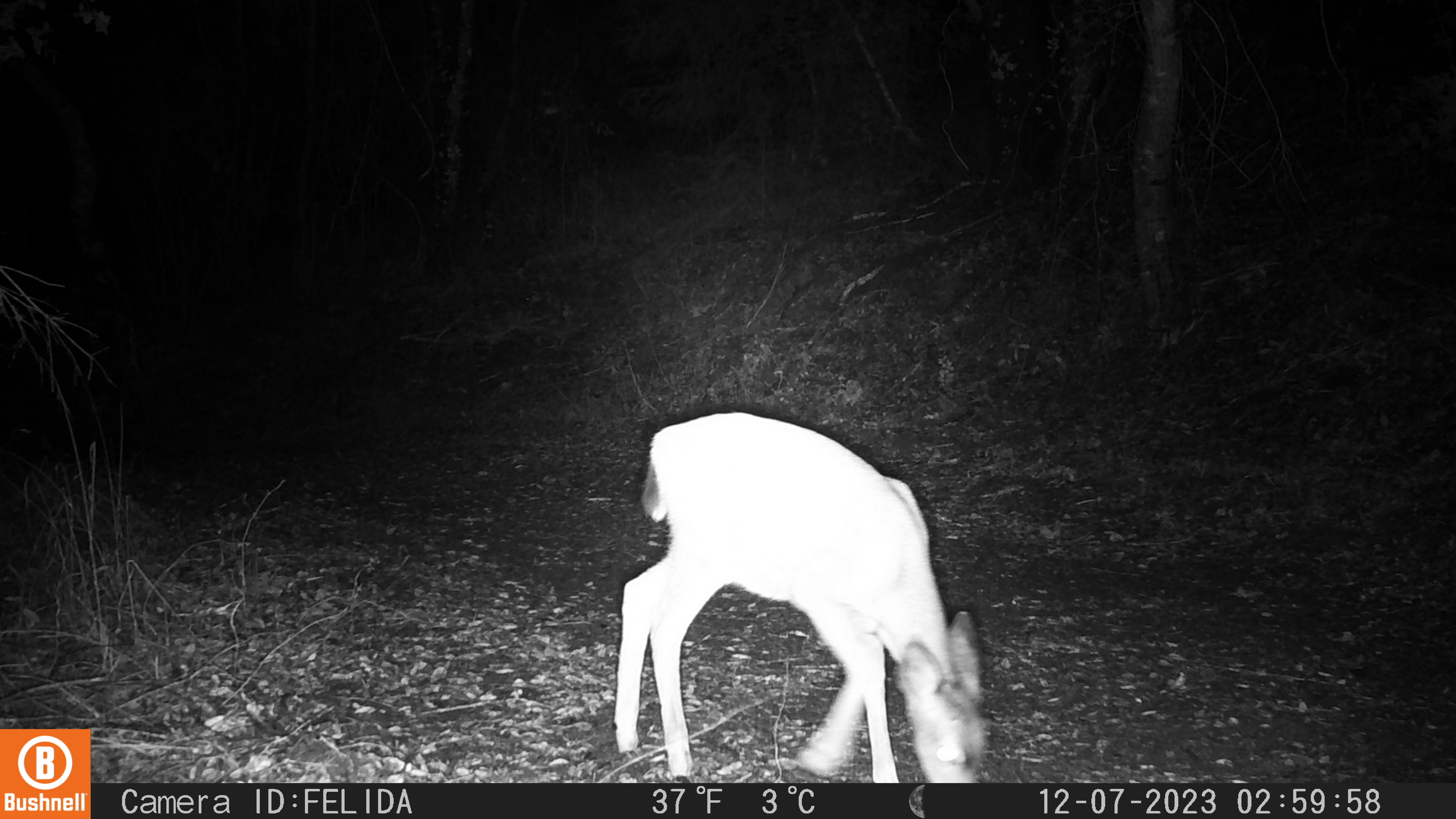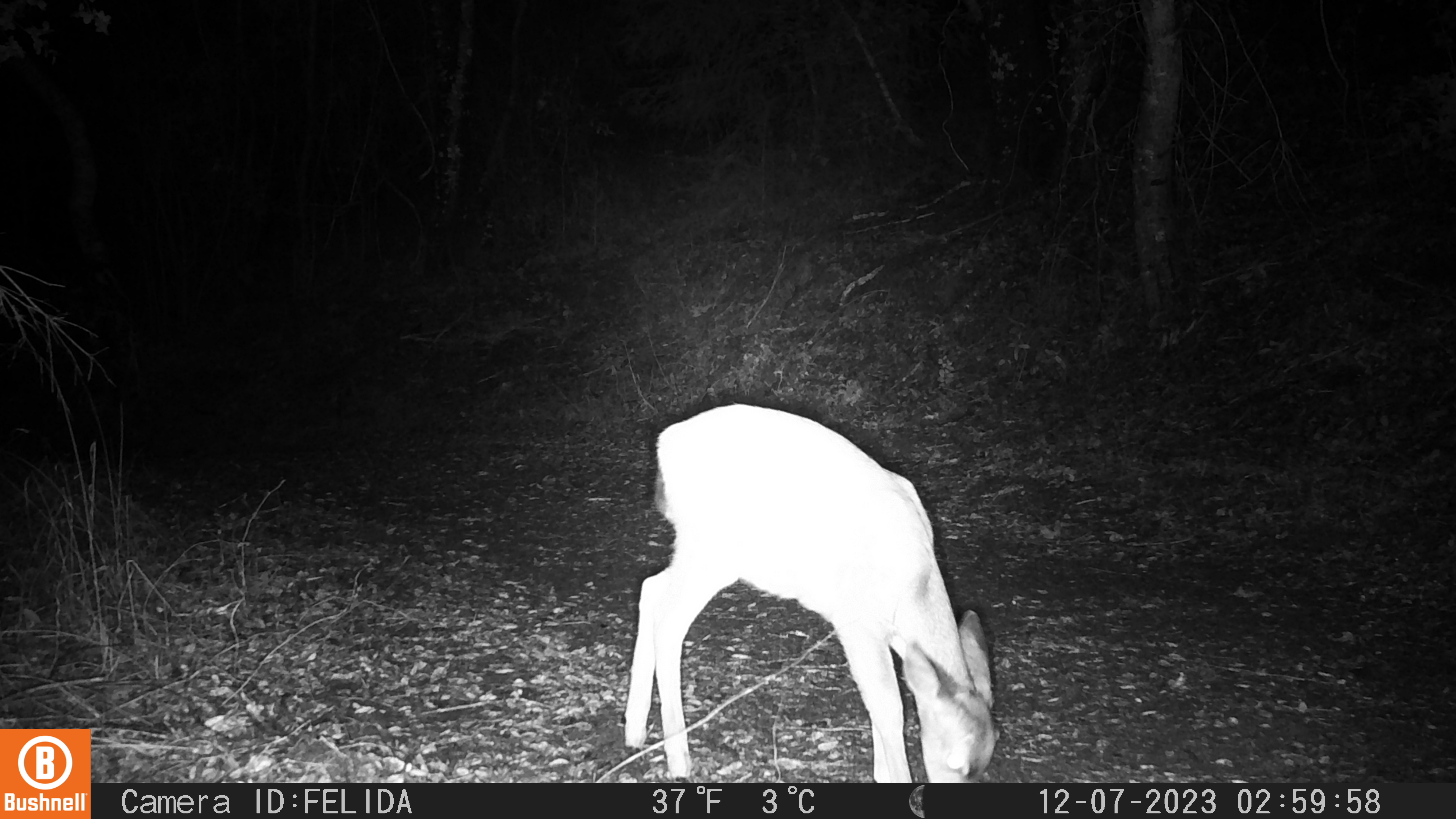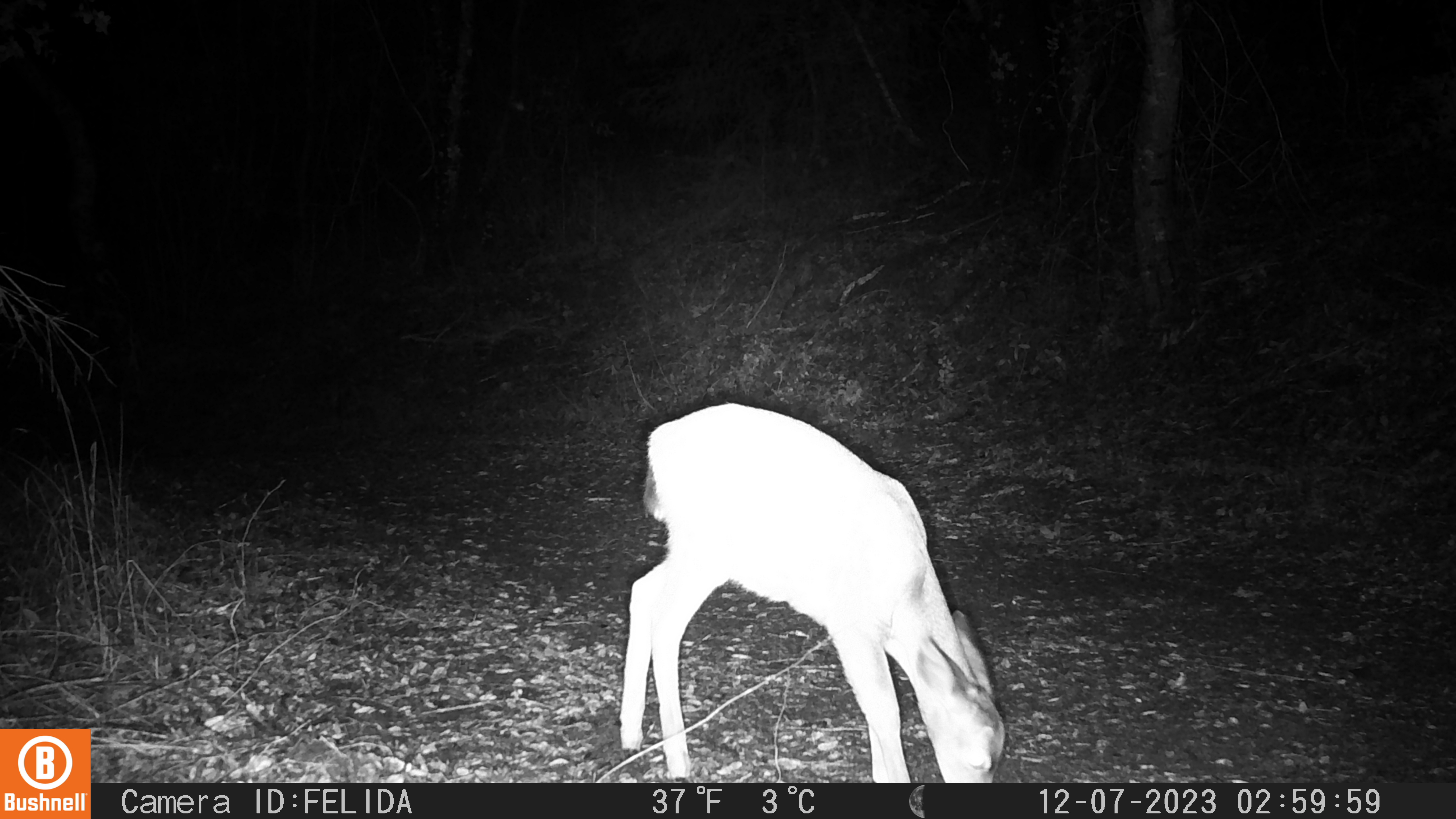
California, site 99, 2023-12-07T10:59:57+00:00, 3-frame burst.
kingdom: Animalia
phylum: Chordata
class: Mammalia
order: Artiodactyla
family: Cervidae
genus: Odocoileus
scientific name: Odocoileus hemionus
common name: mule deer